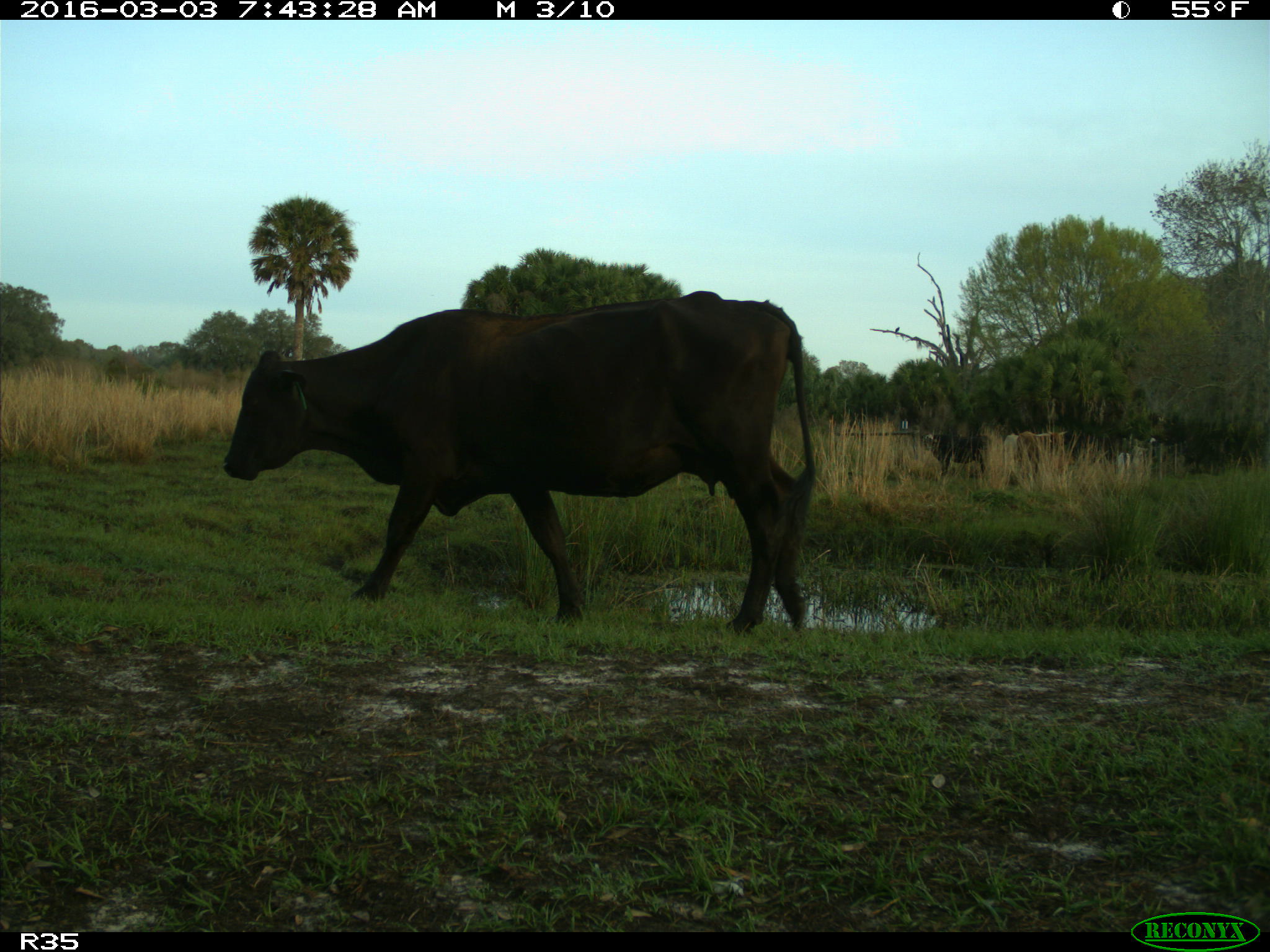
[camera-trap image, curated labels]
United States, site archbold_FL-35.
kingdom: Animalia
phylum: Chordata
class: Mammalia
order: Artiodactyla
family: Bovidae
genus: Bos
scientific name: Bos taurus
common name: domestic cow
Bos taurus (domestic cow).